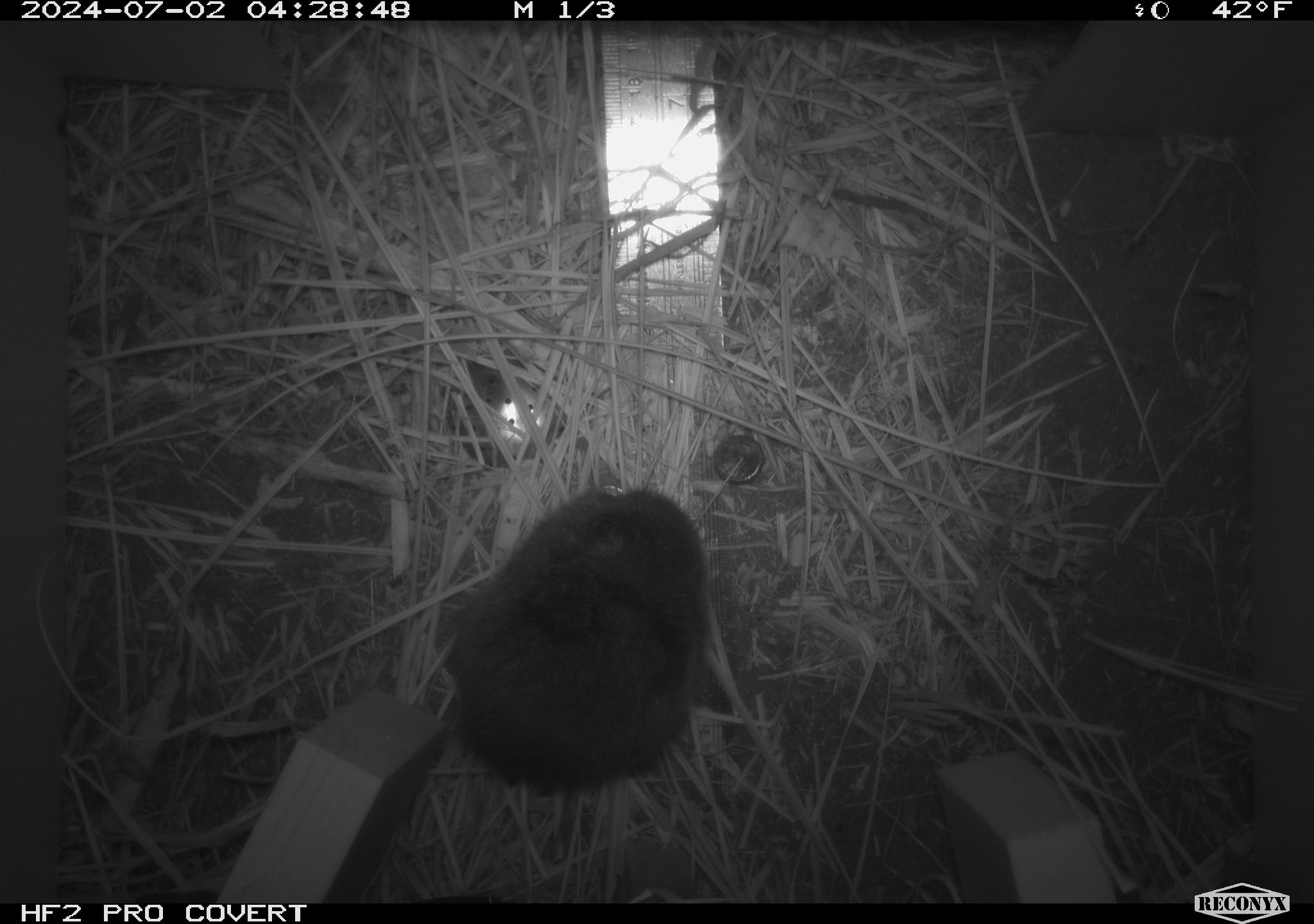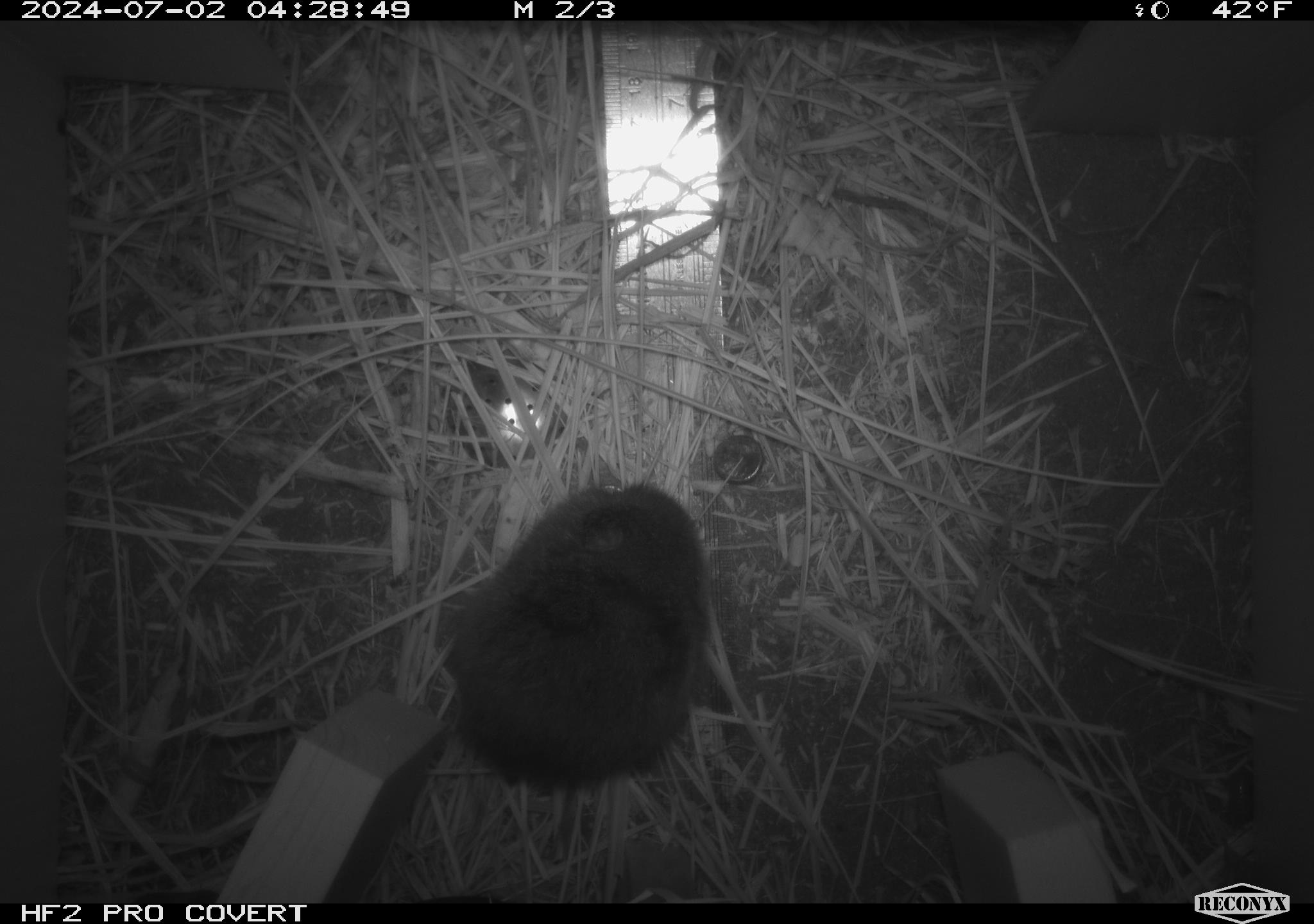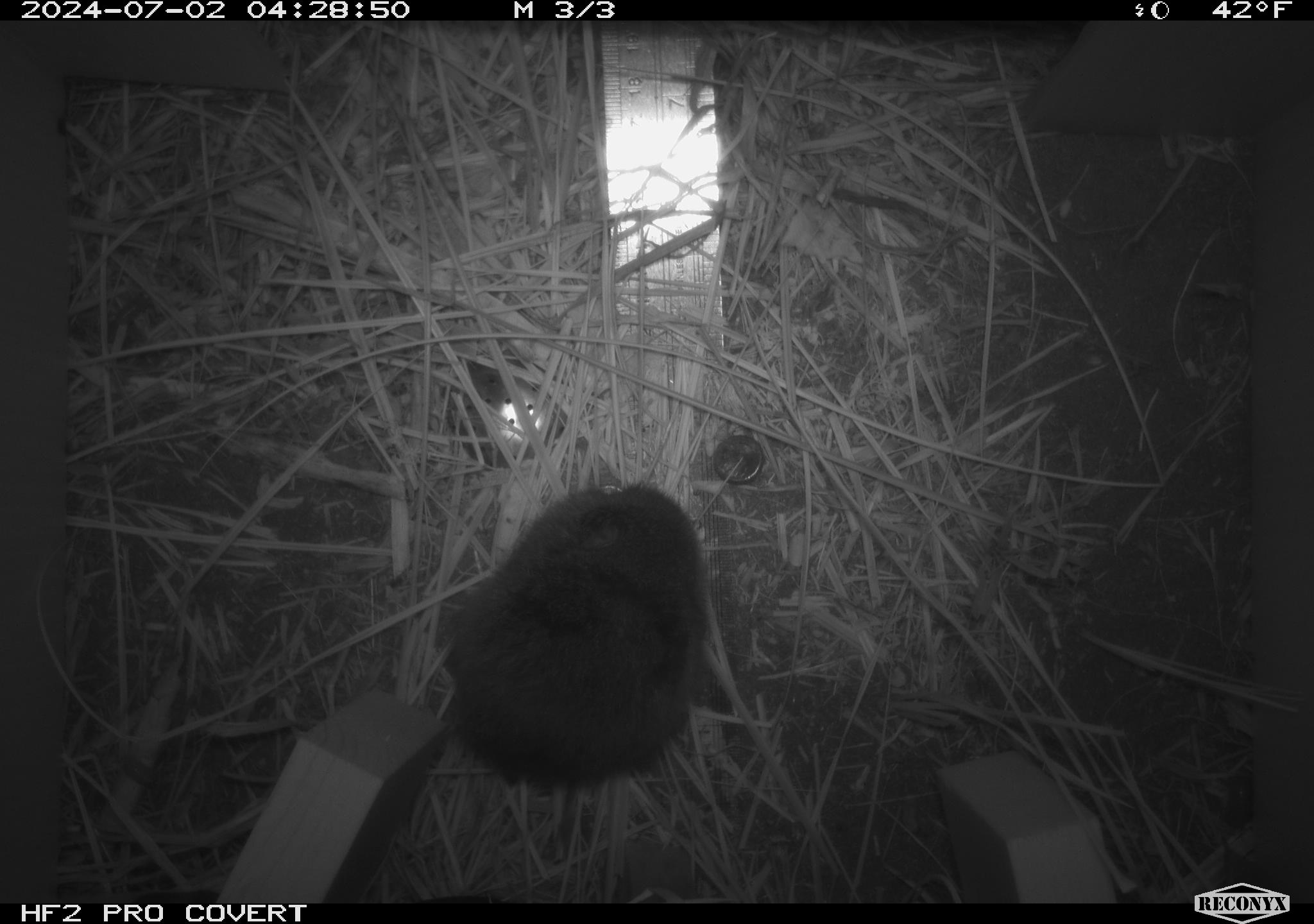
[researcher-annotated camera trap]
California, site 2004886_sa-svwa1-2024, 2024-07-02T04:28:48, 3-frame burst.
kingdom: Animalia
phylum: Chordata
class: Mammalia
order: Rodentia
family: Cricetidae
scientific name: Arvicolinae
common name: voles, lemmings, and muskrats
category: arvicolinae subfamily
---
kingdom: Animalia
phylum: Arthropoda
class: Malacostraca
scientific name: Malacostraca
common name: amphipods, crabs, isopods, krill, lobsters and shrimps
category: malacostracan